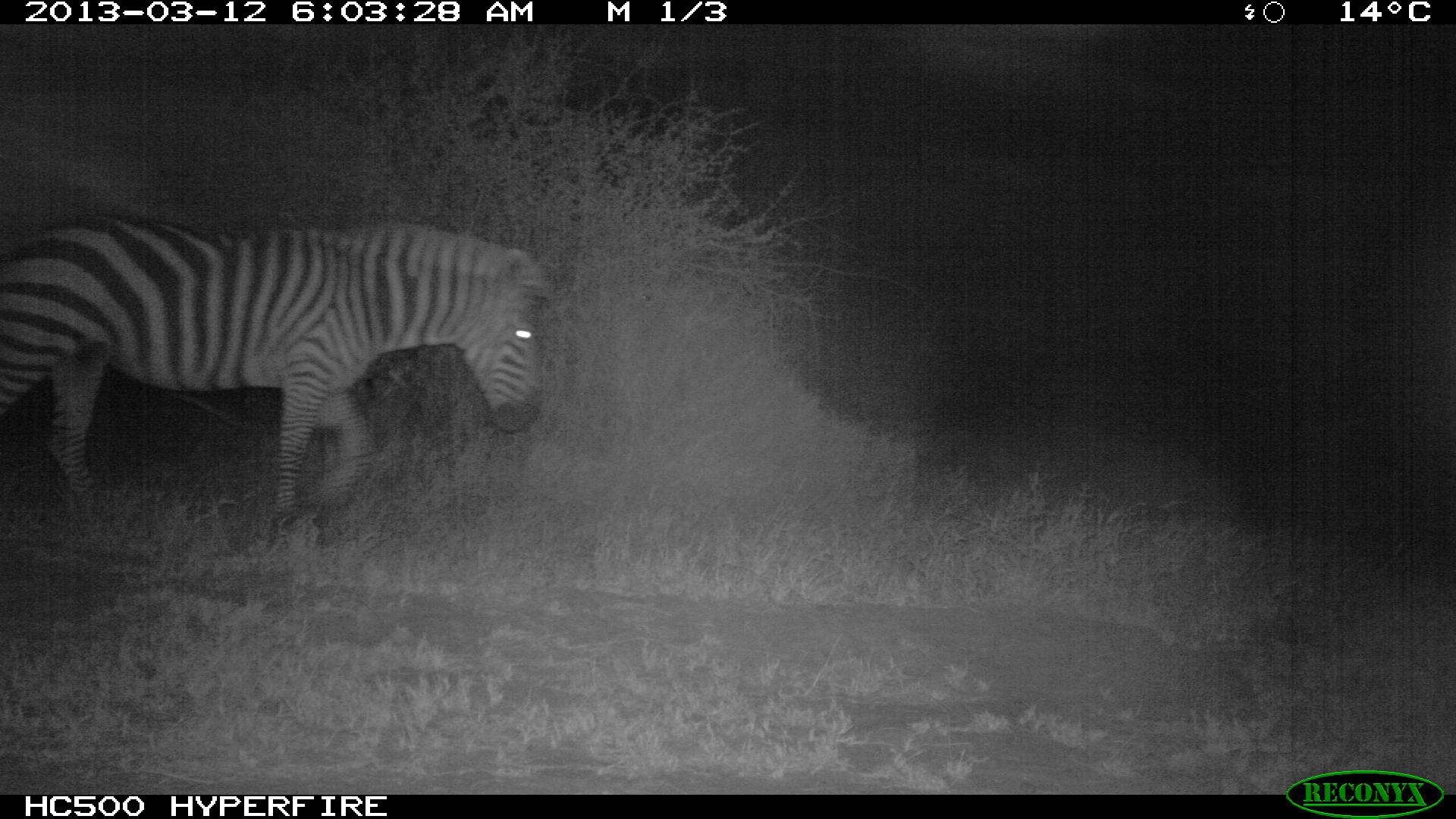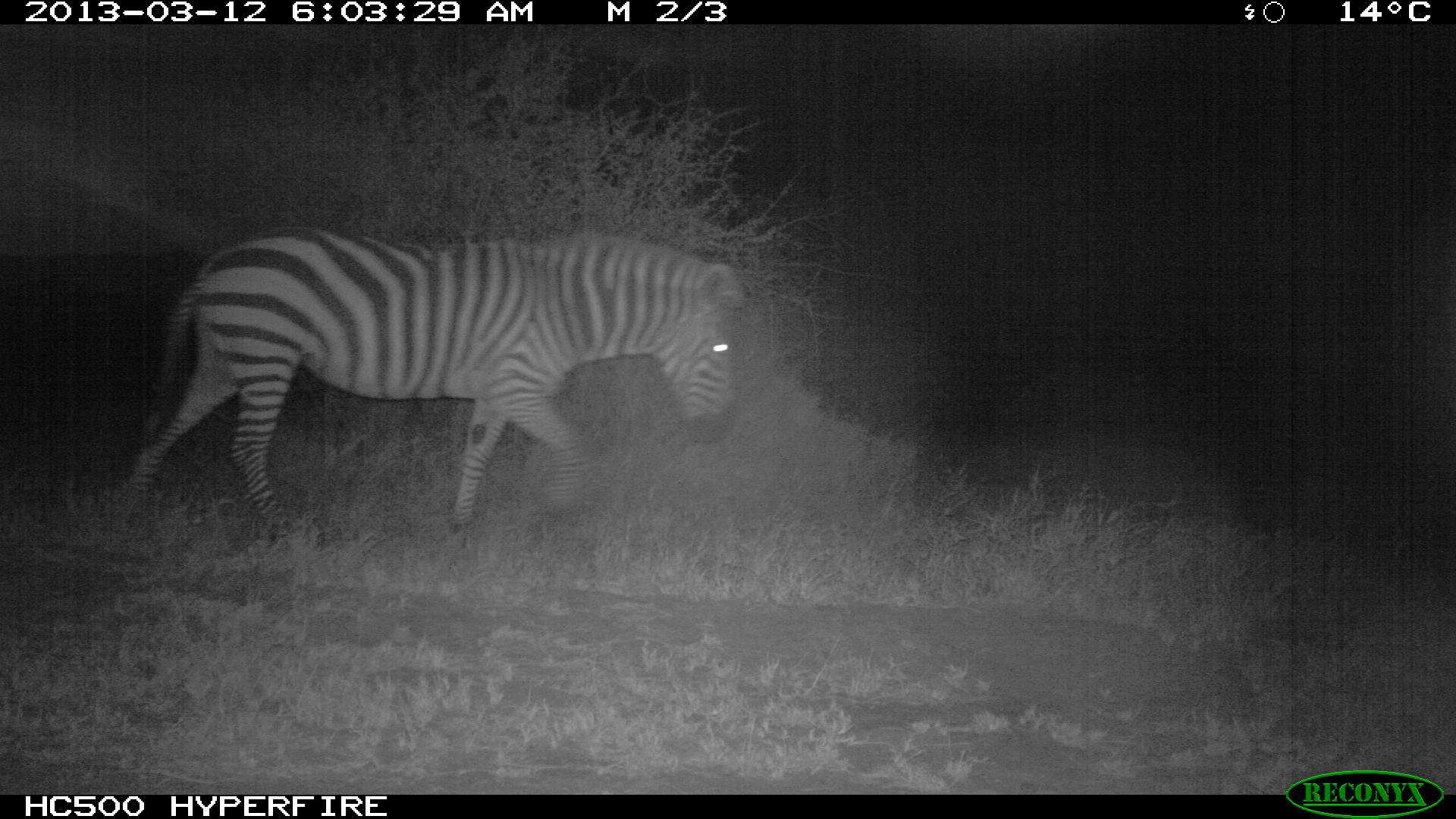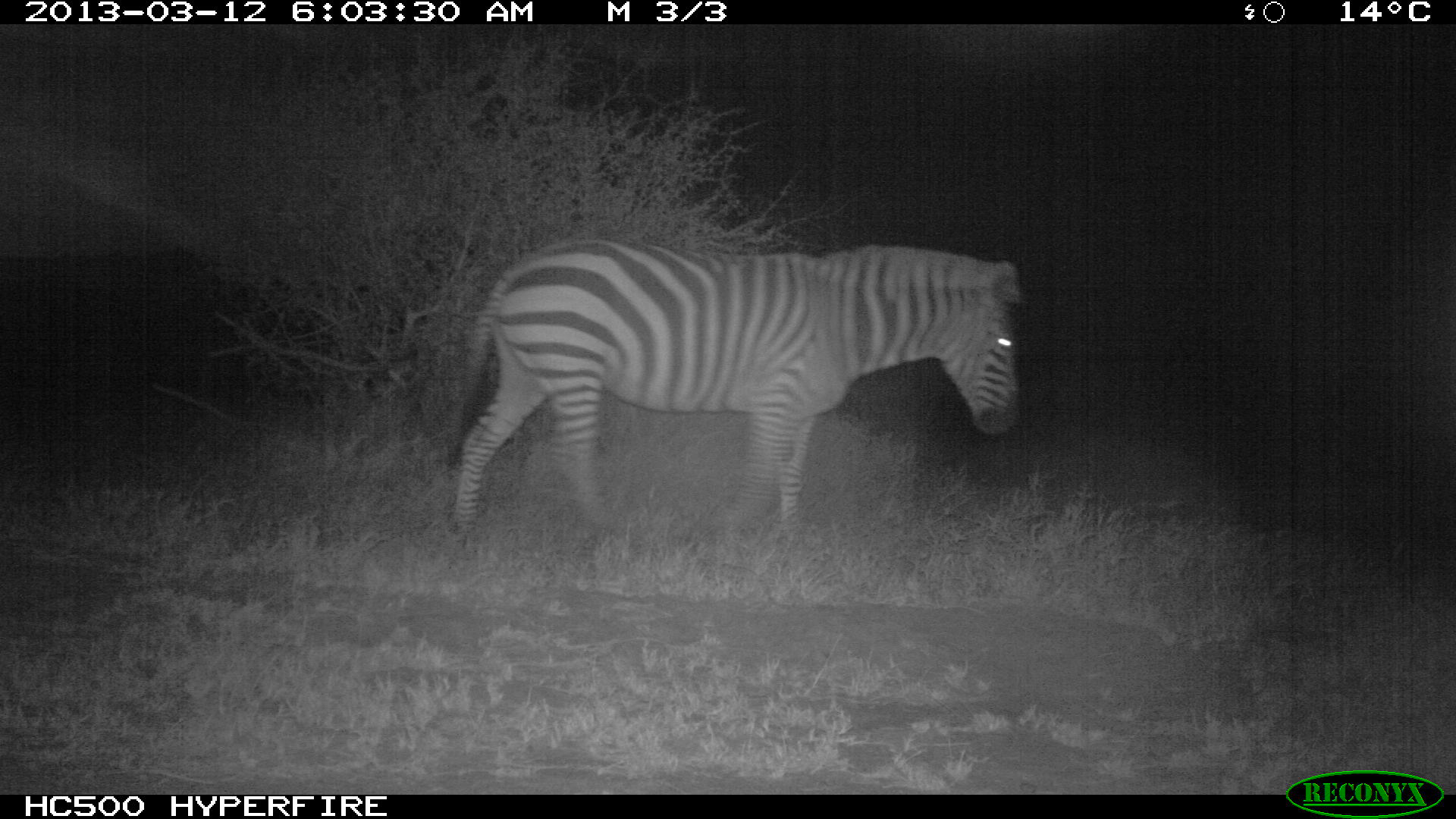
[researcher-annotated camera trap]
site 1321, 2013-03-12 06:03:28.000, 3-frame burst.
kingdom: Animalia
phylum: Chordata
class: Mammalia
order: Perissodactyla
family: Equidae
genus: Equus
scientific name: Equus quagga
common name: plains zebra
Equus quagga (plains zebra), count 1.